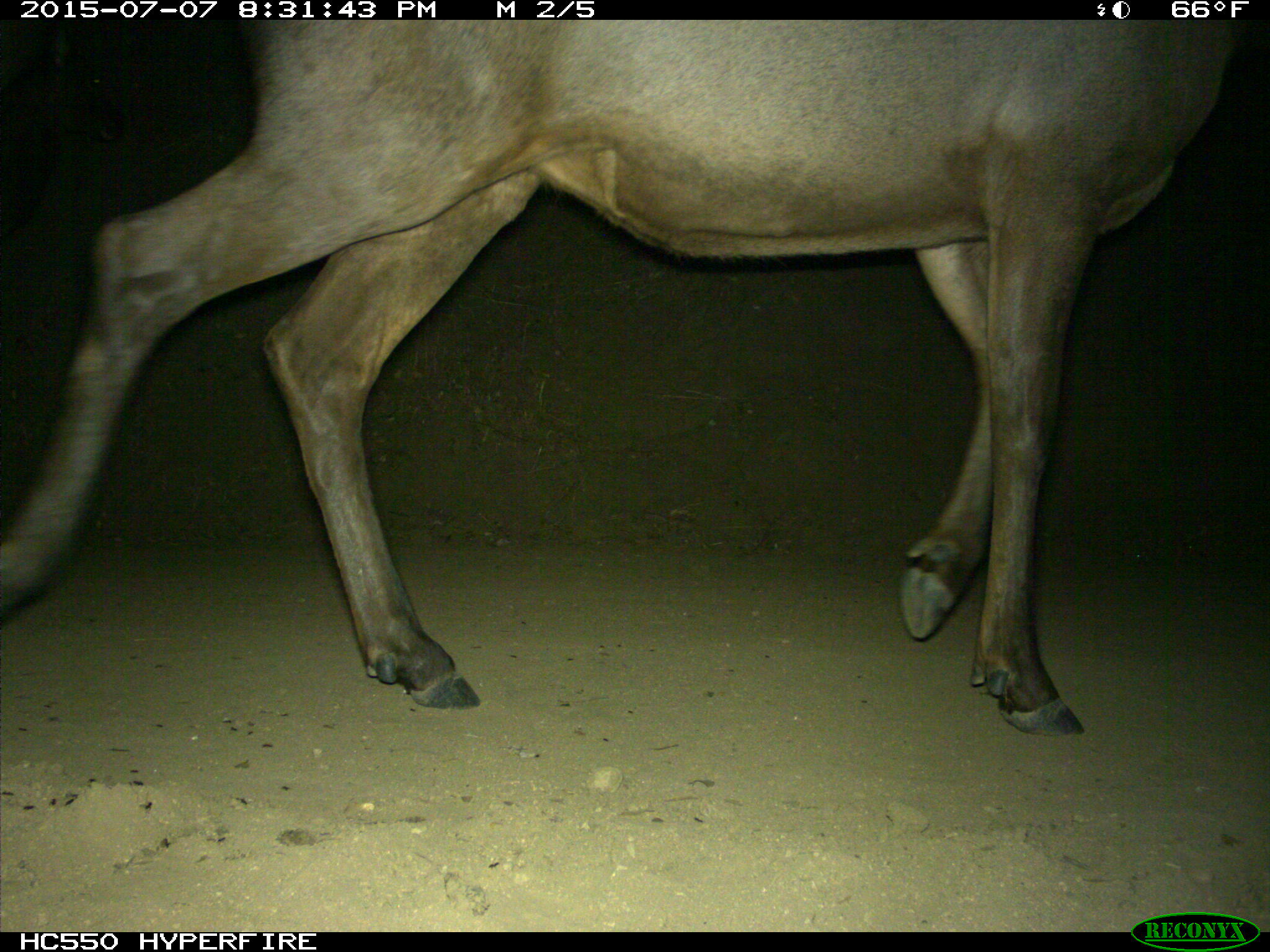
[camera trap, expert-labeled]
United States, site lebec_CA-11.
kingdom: Animalia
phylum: Chordata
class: Mammalia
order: Artiodactyla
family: Cervidae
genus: Cervus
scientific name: Cervus canadensis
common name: elk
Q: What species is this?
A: Cervus canadensis (elk).